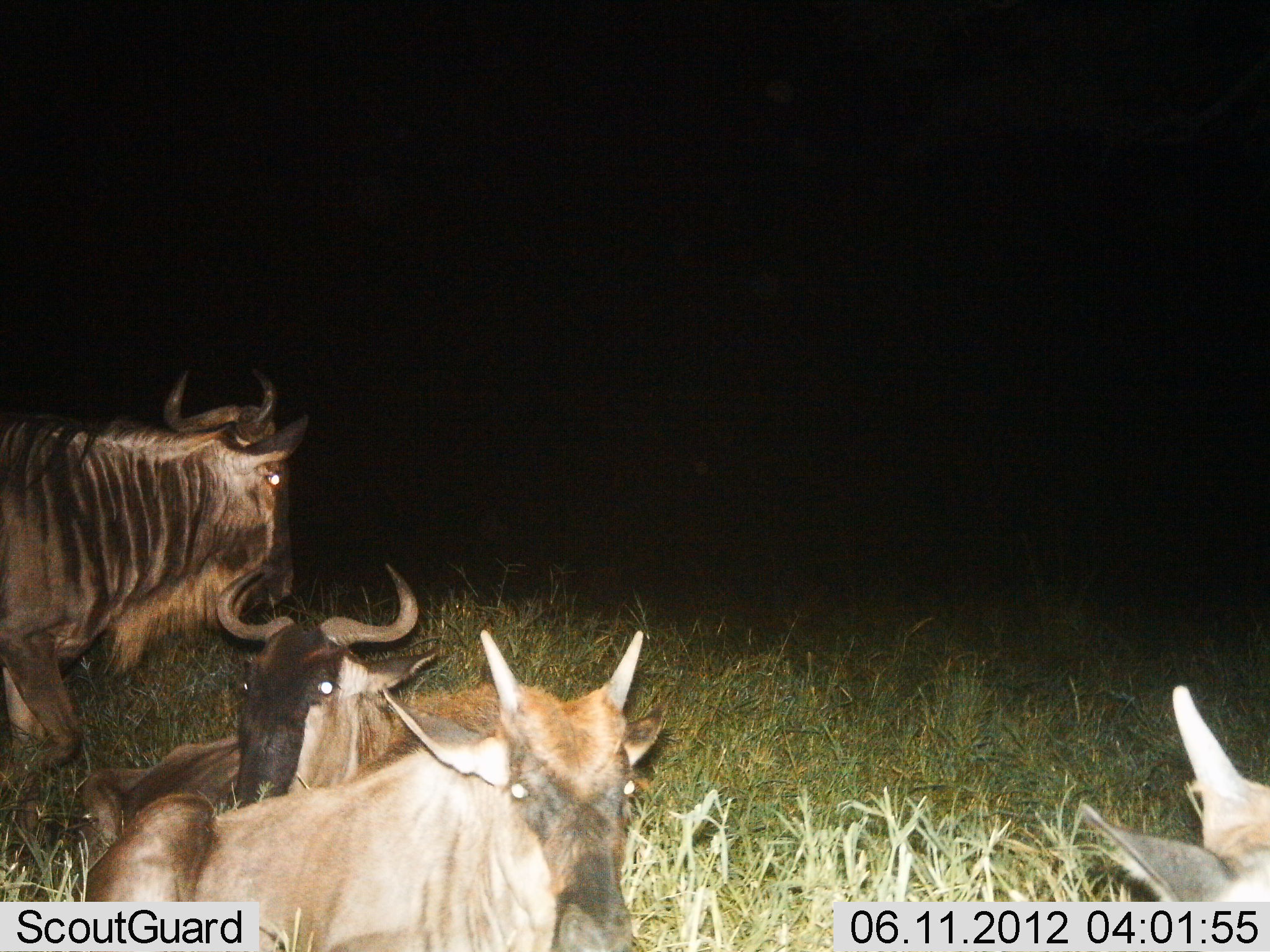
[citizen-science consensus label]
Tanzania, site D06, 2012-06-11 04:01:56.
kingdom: Animalia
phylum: Chordata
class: Mammalia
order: Artiodactyla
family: Bovidae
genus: Connochaetes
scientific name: Connochaetes taurinus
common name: blue wildebeest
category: wildebeest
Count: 4.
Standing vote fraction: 45%.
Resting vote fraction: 100%.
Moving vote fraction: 27%.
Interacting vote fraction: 0%.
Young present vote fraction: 73%.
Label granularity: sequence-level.